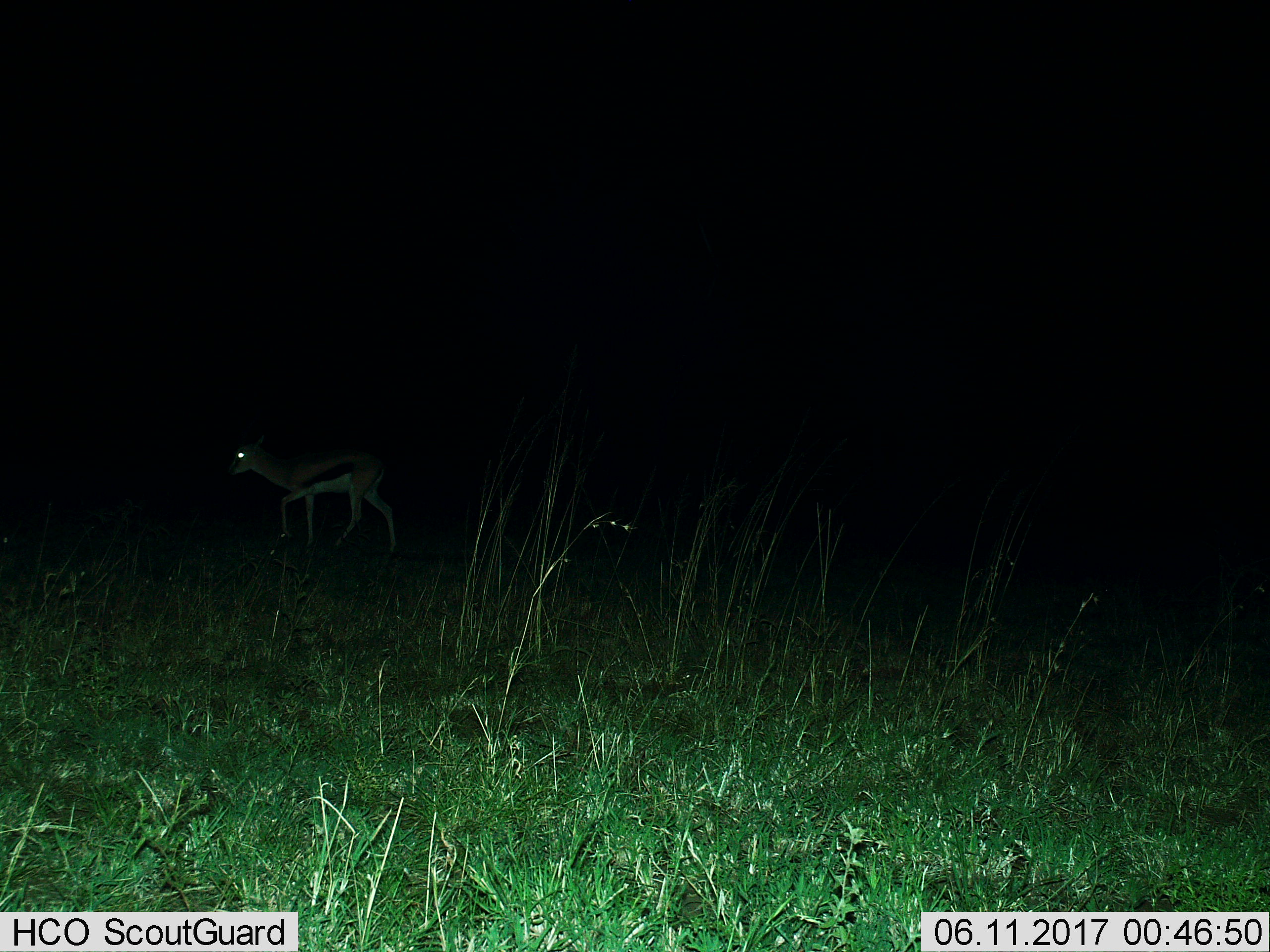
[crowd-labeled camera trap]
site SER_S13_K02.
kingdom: Animalia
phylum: Chordata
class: Mammalia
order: Artiodactyla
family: Bovidae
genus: Eudorcas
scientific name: Eudorcas thomsonii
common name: thomson's gazelle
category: gazellethomsons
Gazellethomsons (thomson's gazelle) (Eudorcas thomsonii), count 1. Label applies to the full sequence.